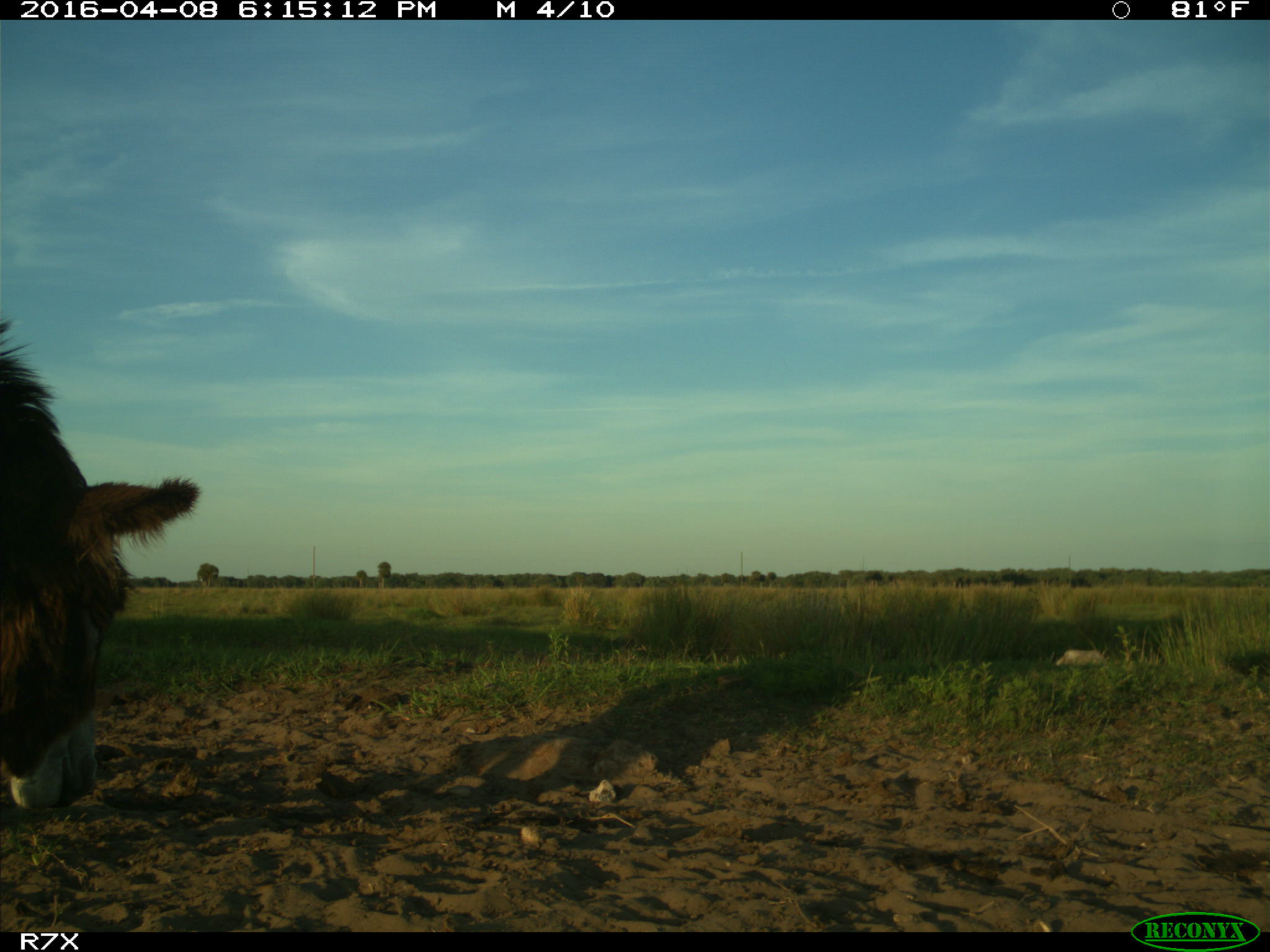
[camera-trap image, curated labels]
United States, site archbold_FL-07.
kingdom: Animalia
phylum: Chordata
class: Mammalia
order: Artiodactyla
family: Bovidae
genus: Bos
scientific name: Bos taurus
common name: domestic cow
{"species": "Bos taurus (domestic cow)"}